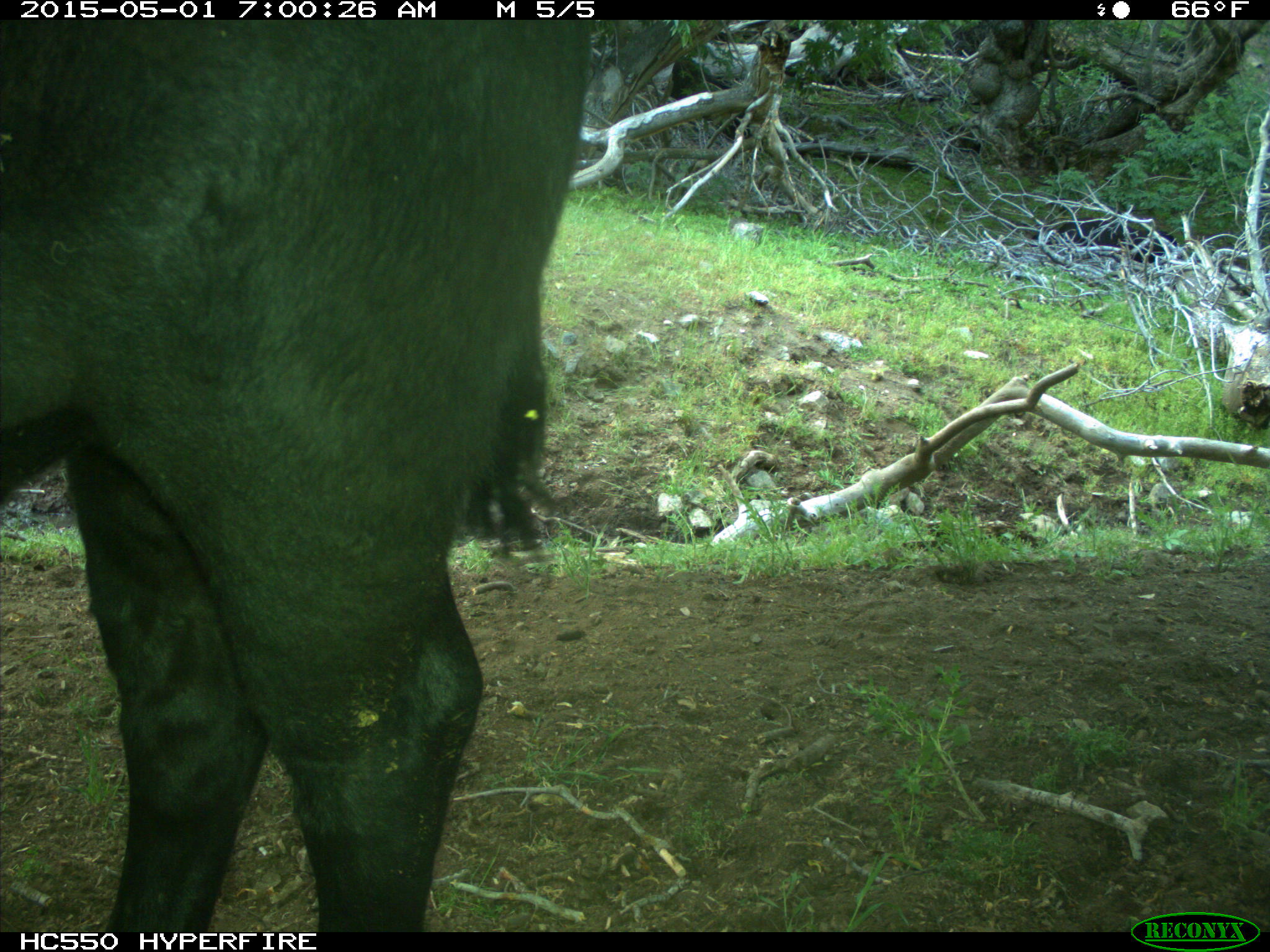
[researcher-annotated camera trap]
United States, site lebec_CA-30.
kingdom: Animalia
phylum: Chordata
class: Mammalia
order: Artiodactyla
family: Bovidae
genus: Bos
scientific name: Bos taurus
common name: domestic cow